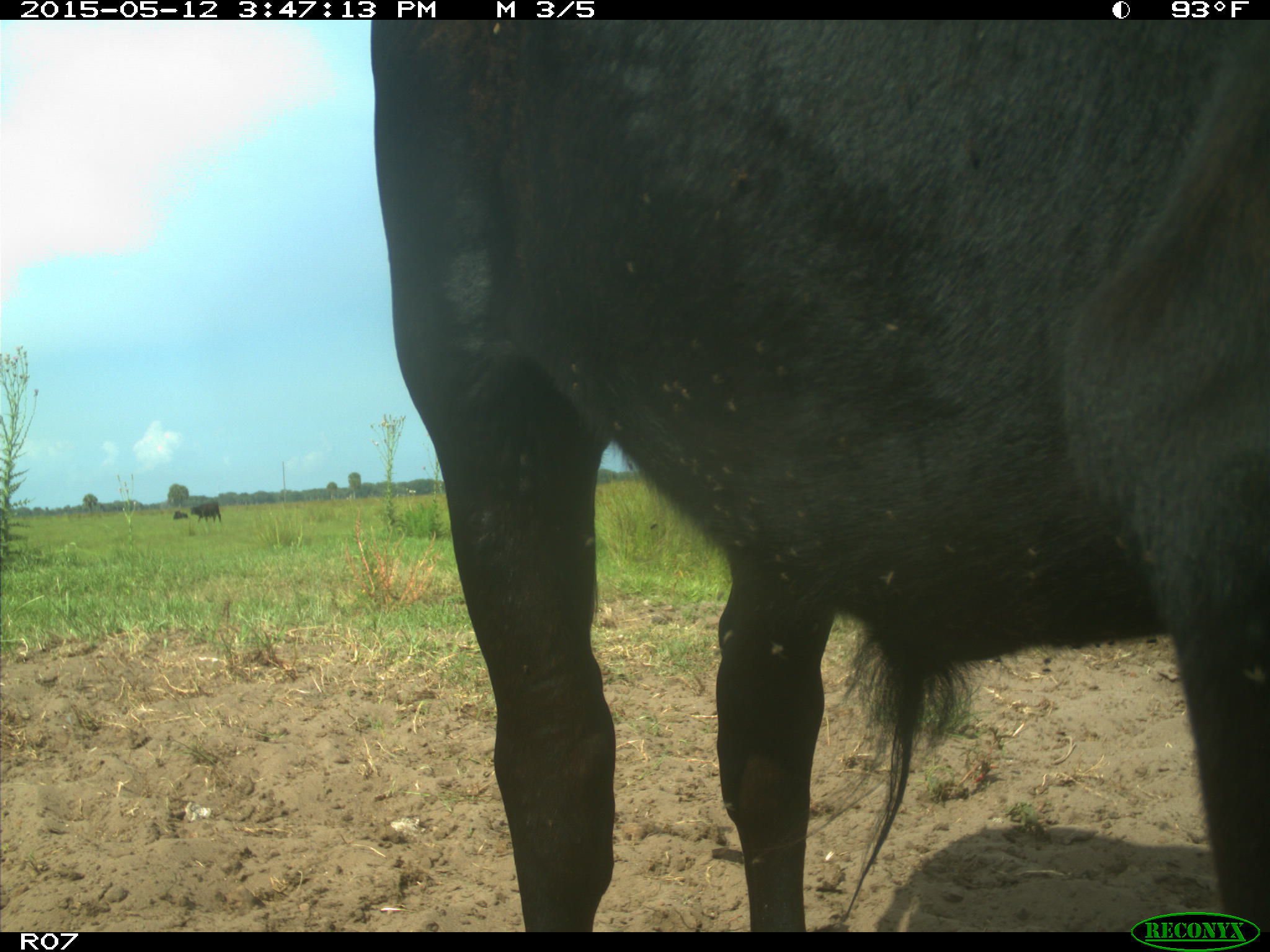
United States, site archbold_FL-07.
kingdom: Animalia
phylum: Chordata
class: Mammalia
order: Artiodactyla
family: Bovidae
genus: Bos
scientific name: Bos taurus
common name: domestic cow